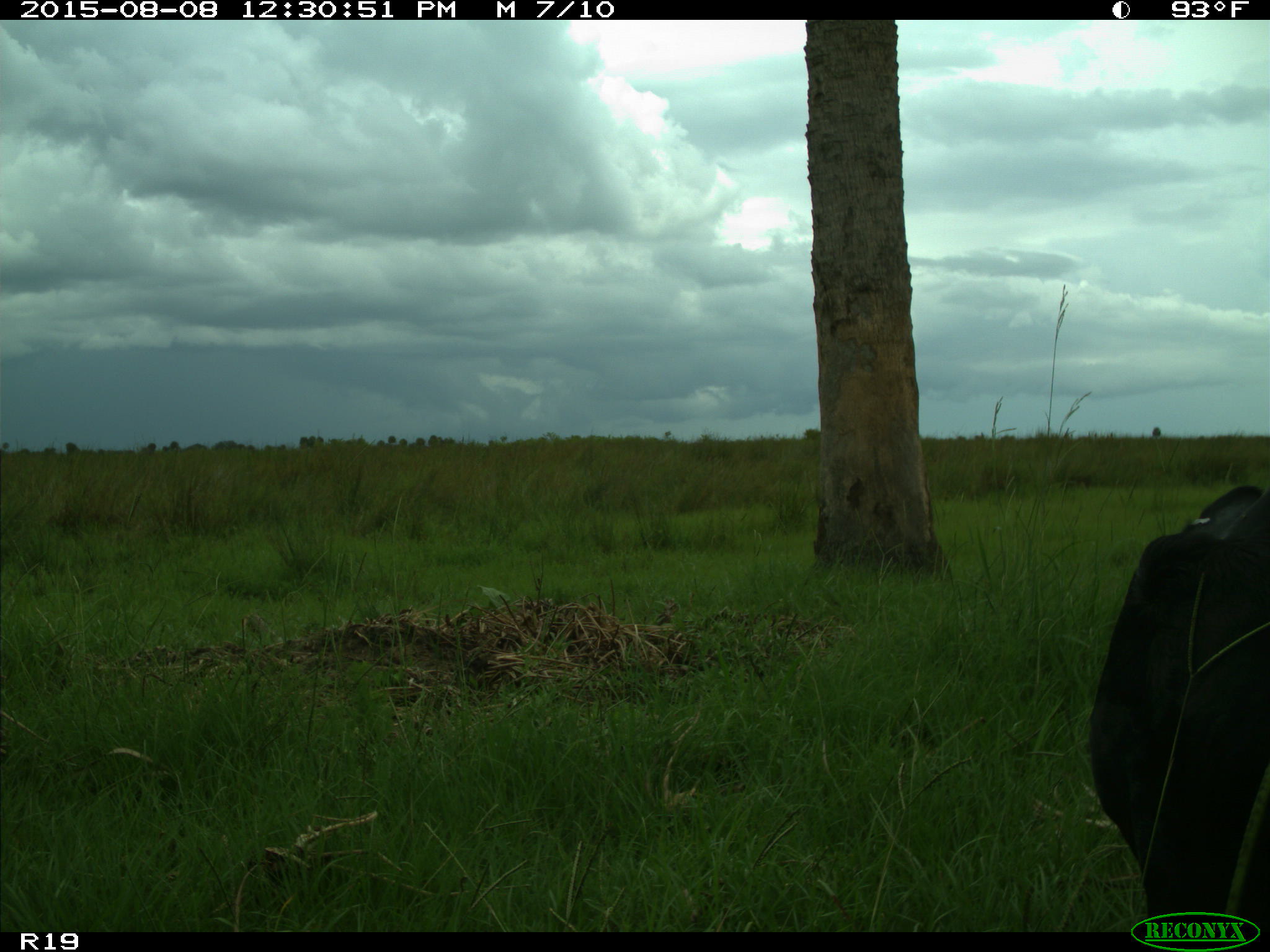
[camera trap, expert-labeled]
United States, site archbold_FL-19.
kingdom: Animalia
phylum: Chordata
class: Mammalia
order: Artiodactyla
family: Bovidae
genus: Bos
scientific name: Bos taurus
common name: domestic cow